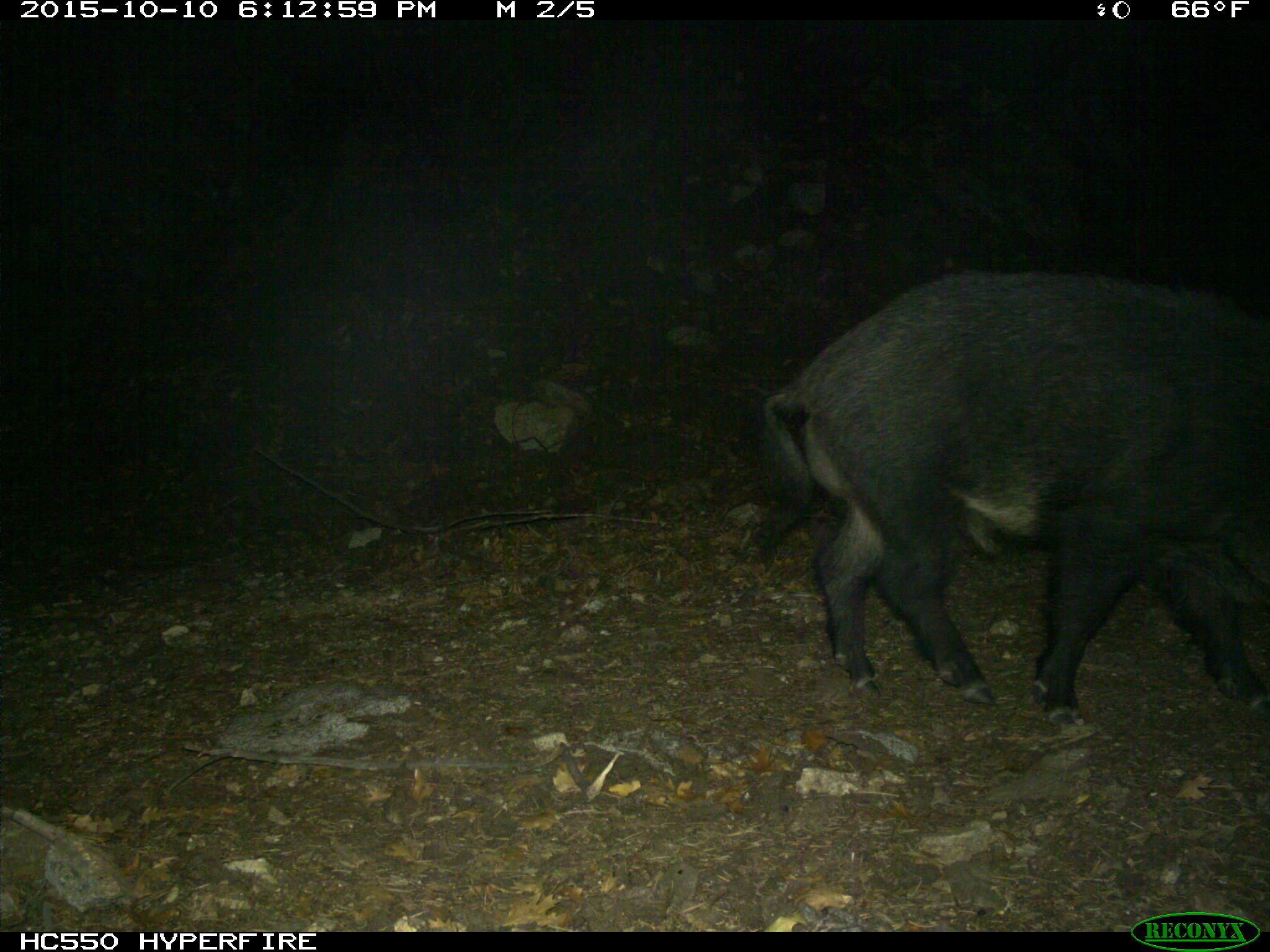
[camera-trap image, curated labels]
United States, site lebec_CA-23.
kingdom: Animalia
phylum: Chordata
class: Mammalia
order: Artiodactyla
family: Suidae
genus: Sus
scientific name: Sus scrofa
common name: wild boar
Sus scrofa (wild boar).